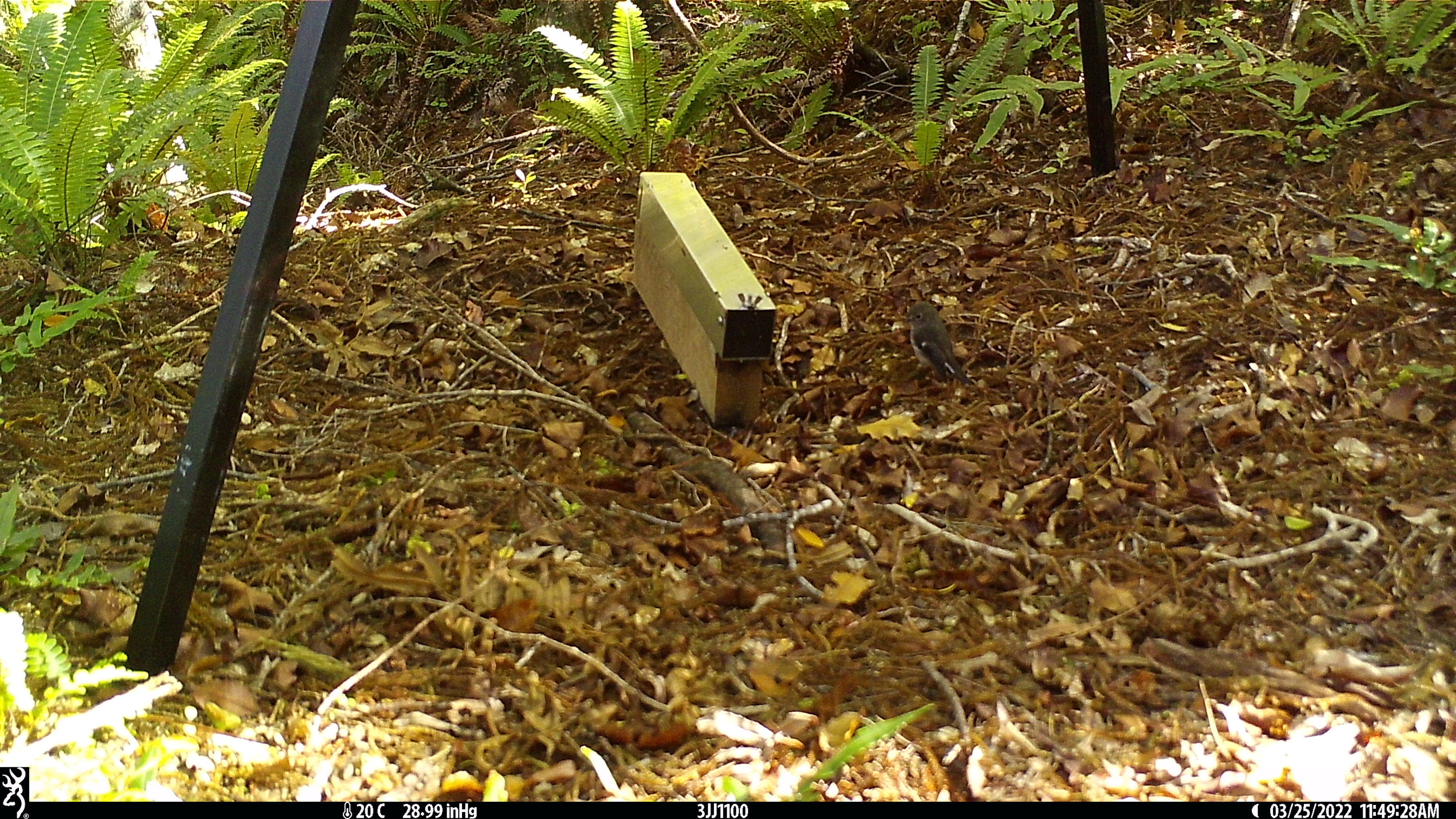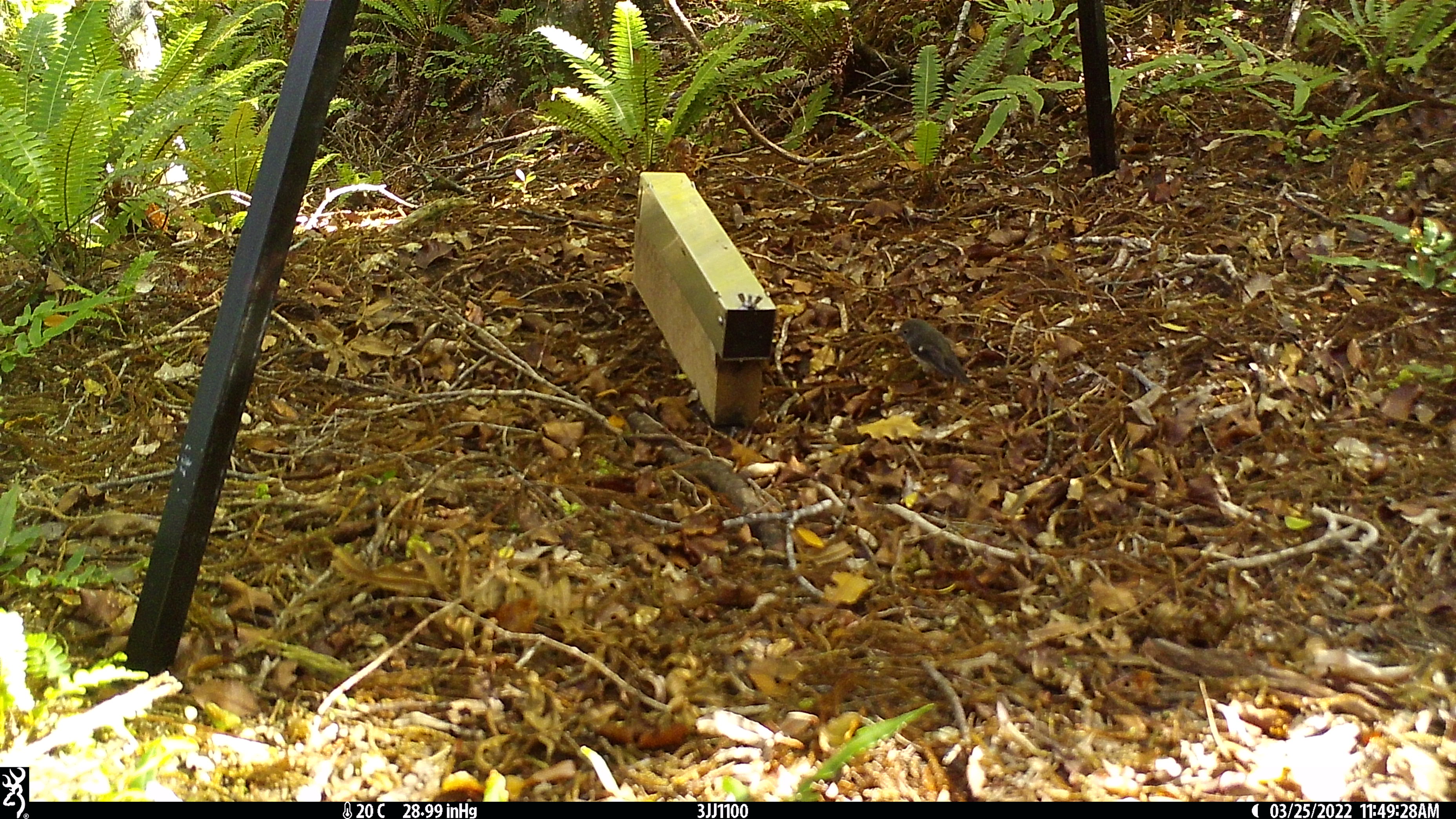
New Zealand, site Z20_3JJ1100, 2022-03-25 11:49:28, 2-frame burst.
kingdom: Animalia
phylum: Chordata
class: Aves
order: Passeriformes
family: Petroicidae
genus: Petroica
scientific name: Petroica macrocephala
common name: tomtit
Tomtit (Petroica macrocephala).